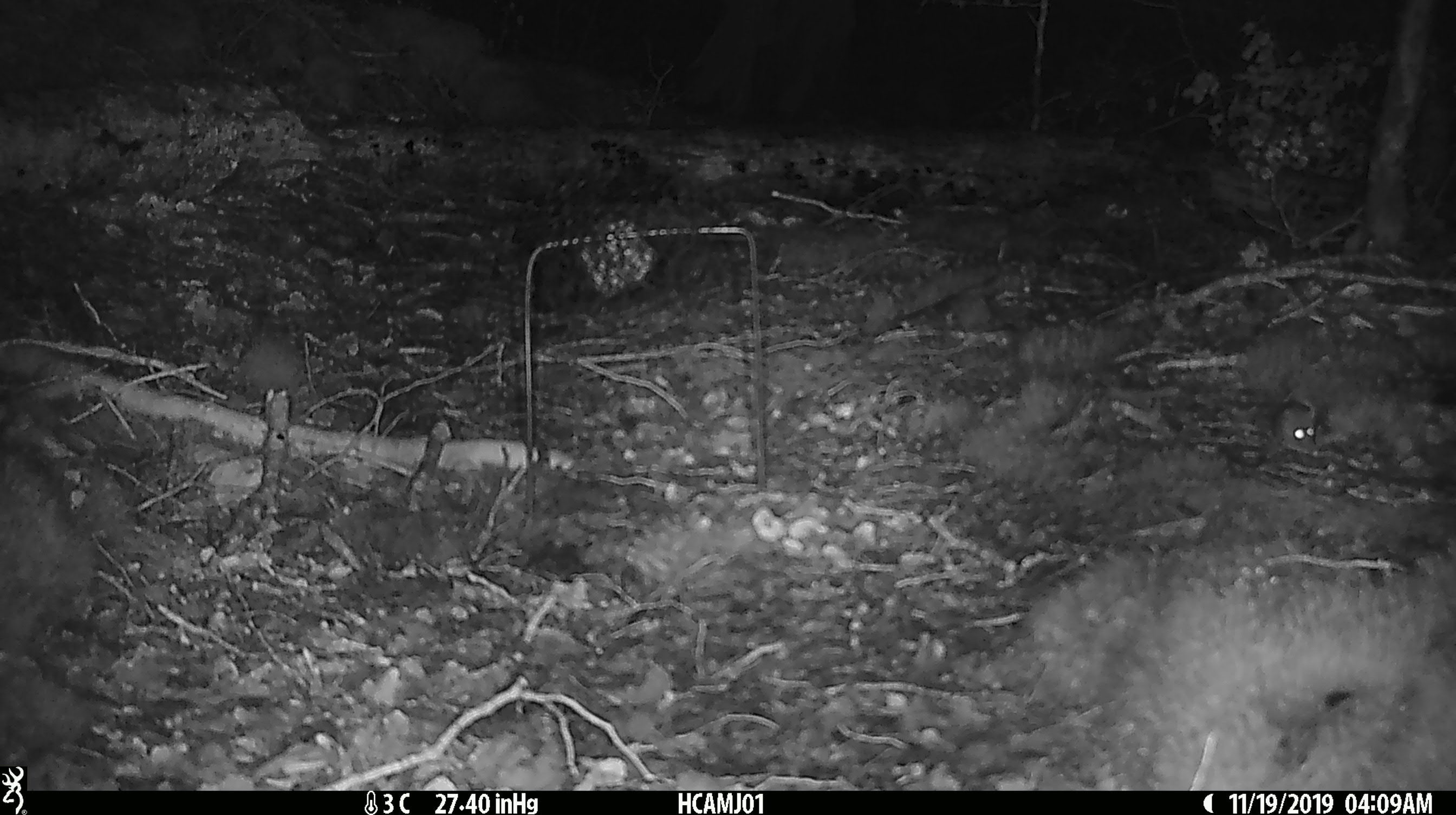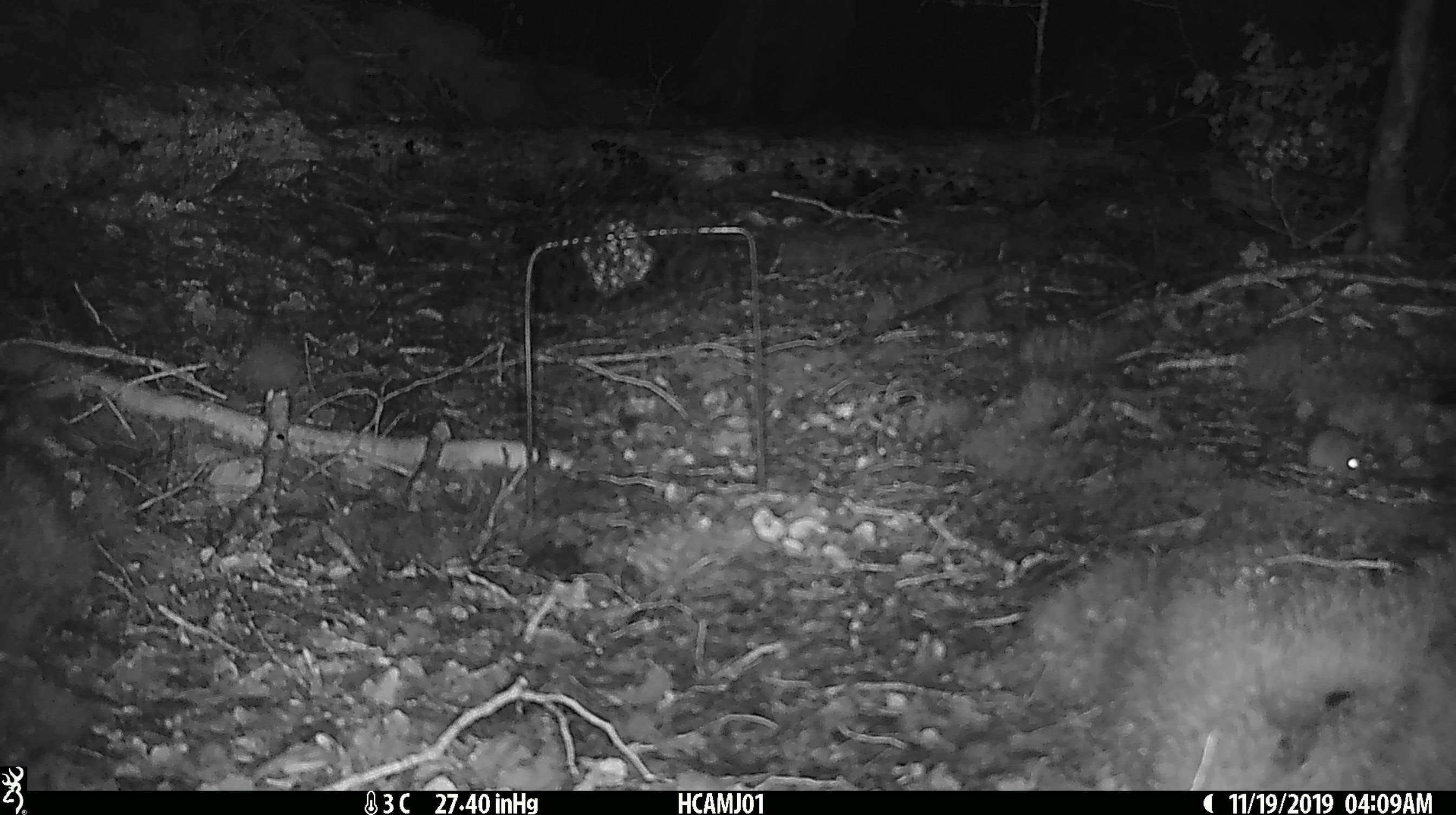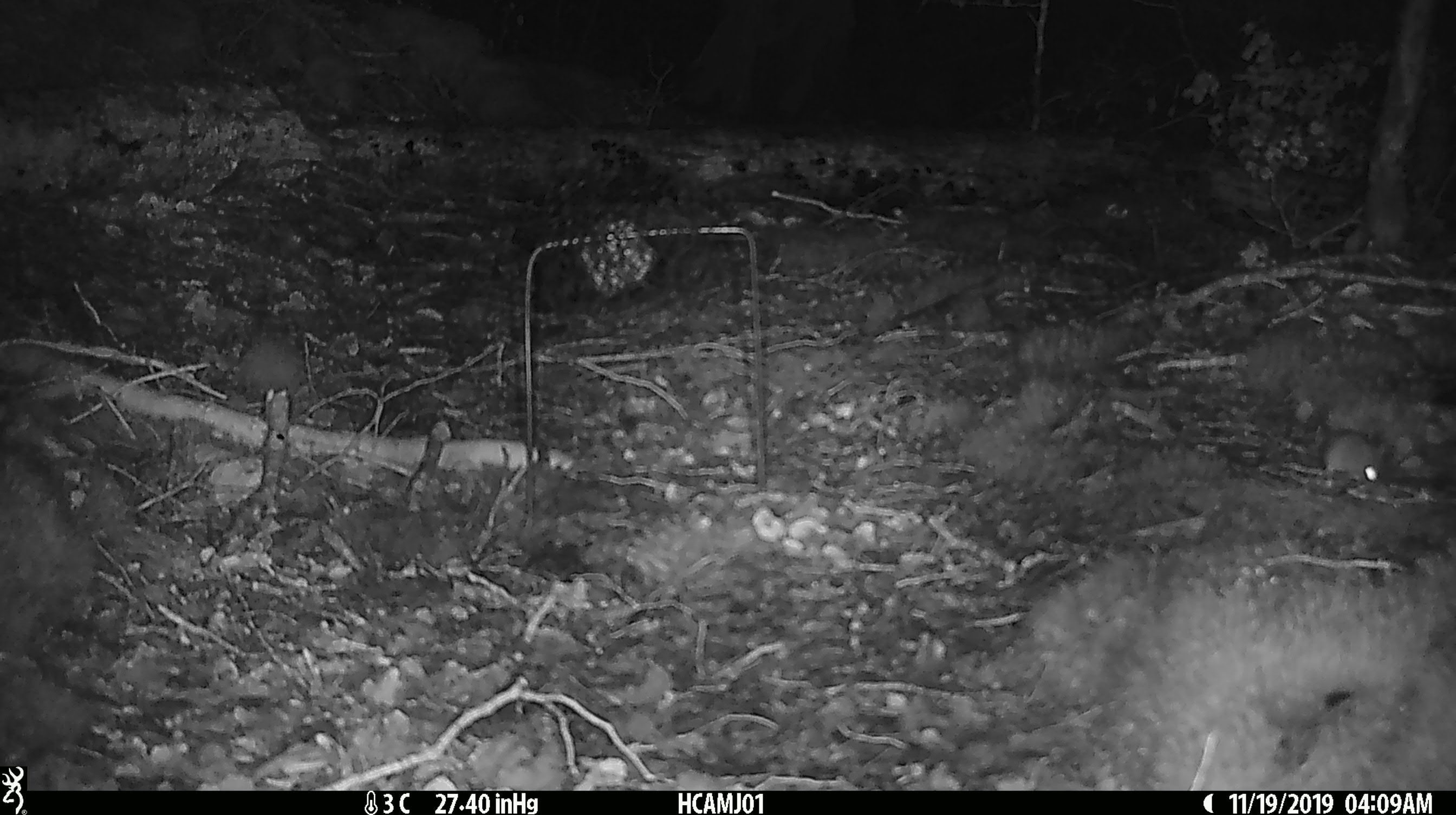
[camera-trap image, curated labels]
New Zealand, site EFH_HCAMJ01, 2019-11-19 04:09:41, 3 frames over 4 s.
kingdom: Animalia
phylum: Chordata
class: Mammalia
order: Rodentia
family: Muridae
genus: Mus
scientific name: Mus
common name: mouse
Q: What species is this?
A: Mouse (Mus).